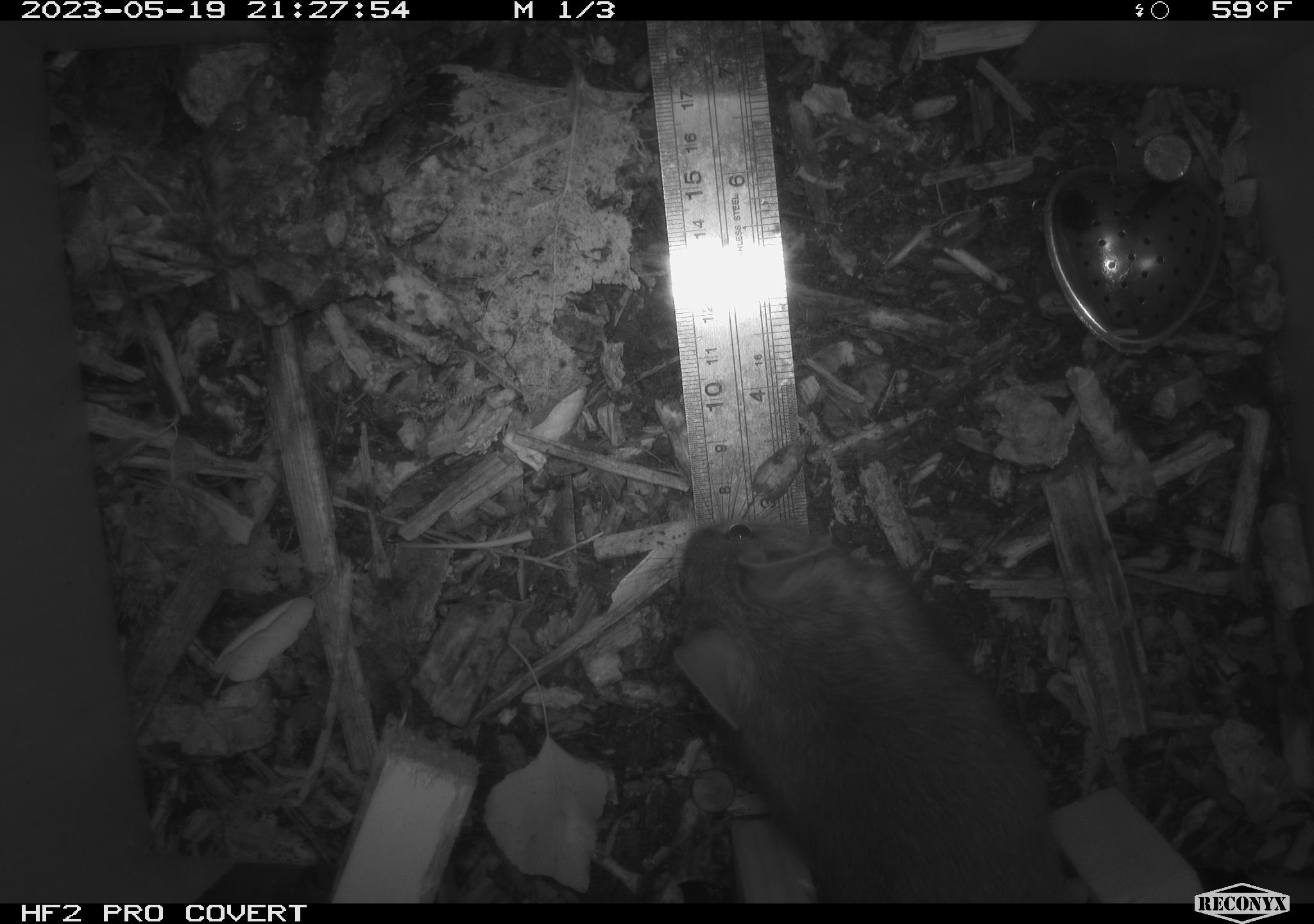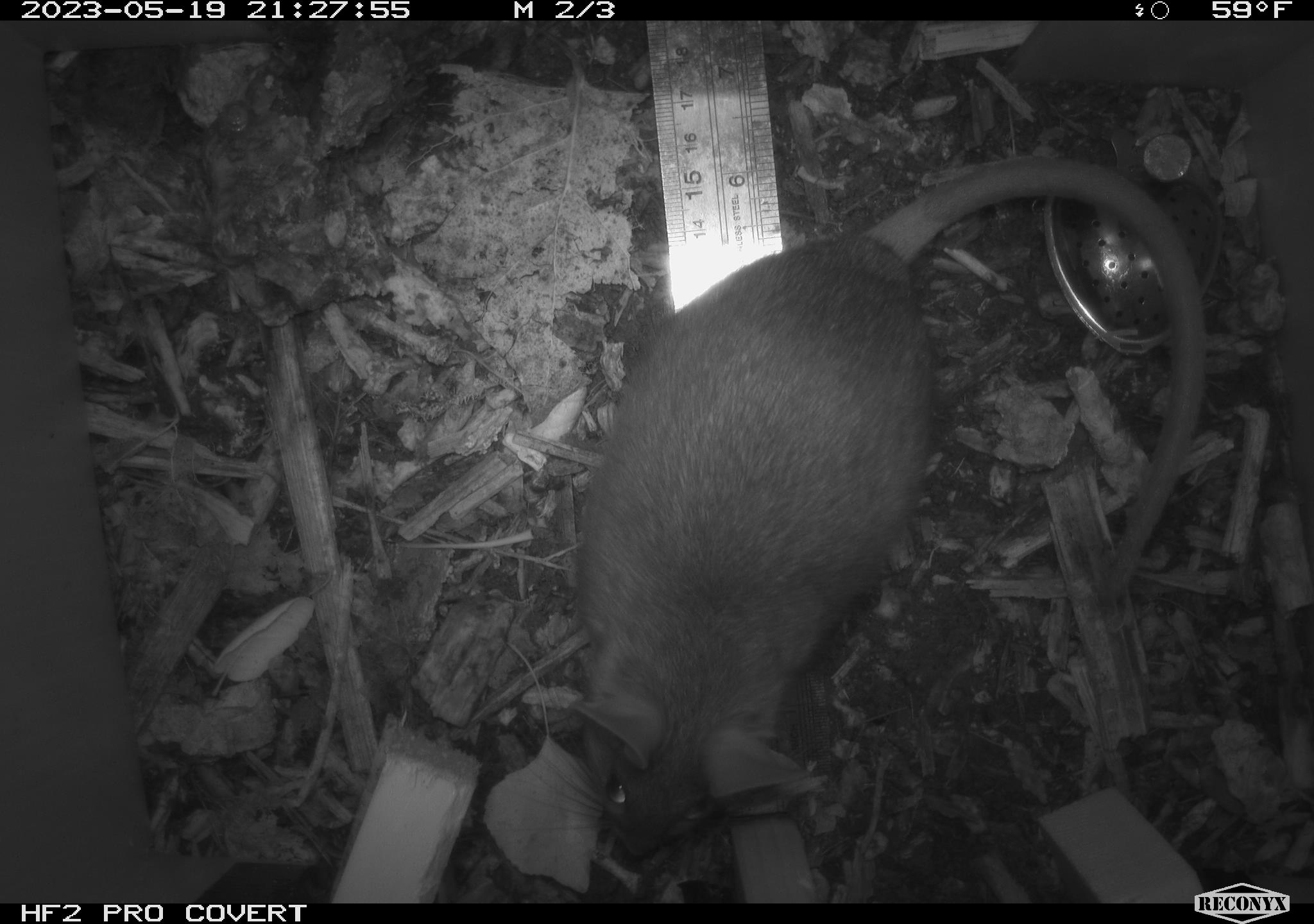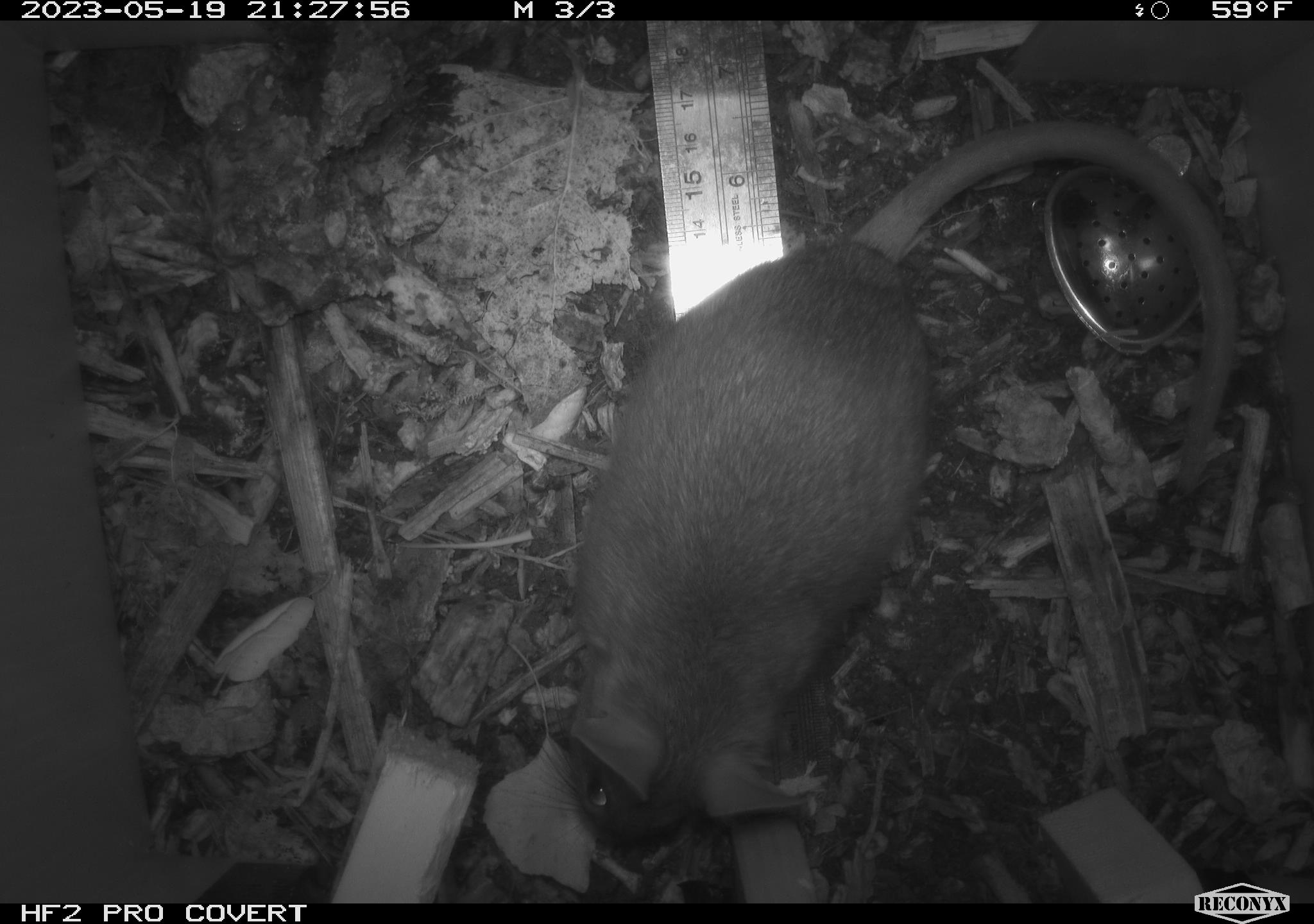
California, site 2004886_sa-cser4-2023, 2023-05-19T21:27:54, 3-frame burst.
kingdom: Animalia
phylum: Chordata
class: Mammalia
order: Rodentia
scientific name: Rodentia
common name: woodrat or rat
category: woodrat or rat species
Woodrat or rat species (woodrat or rat) (Rodentia).